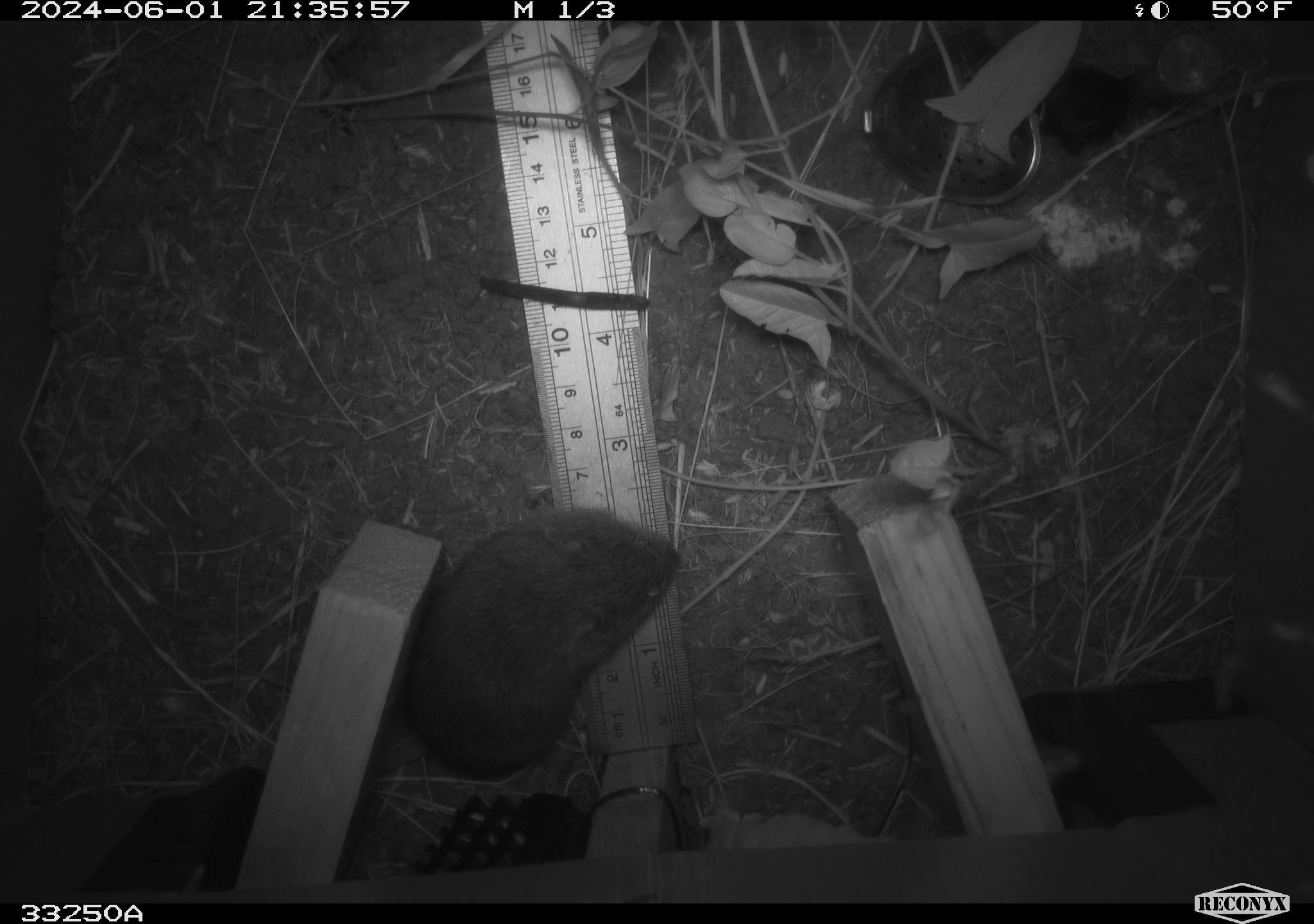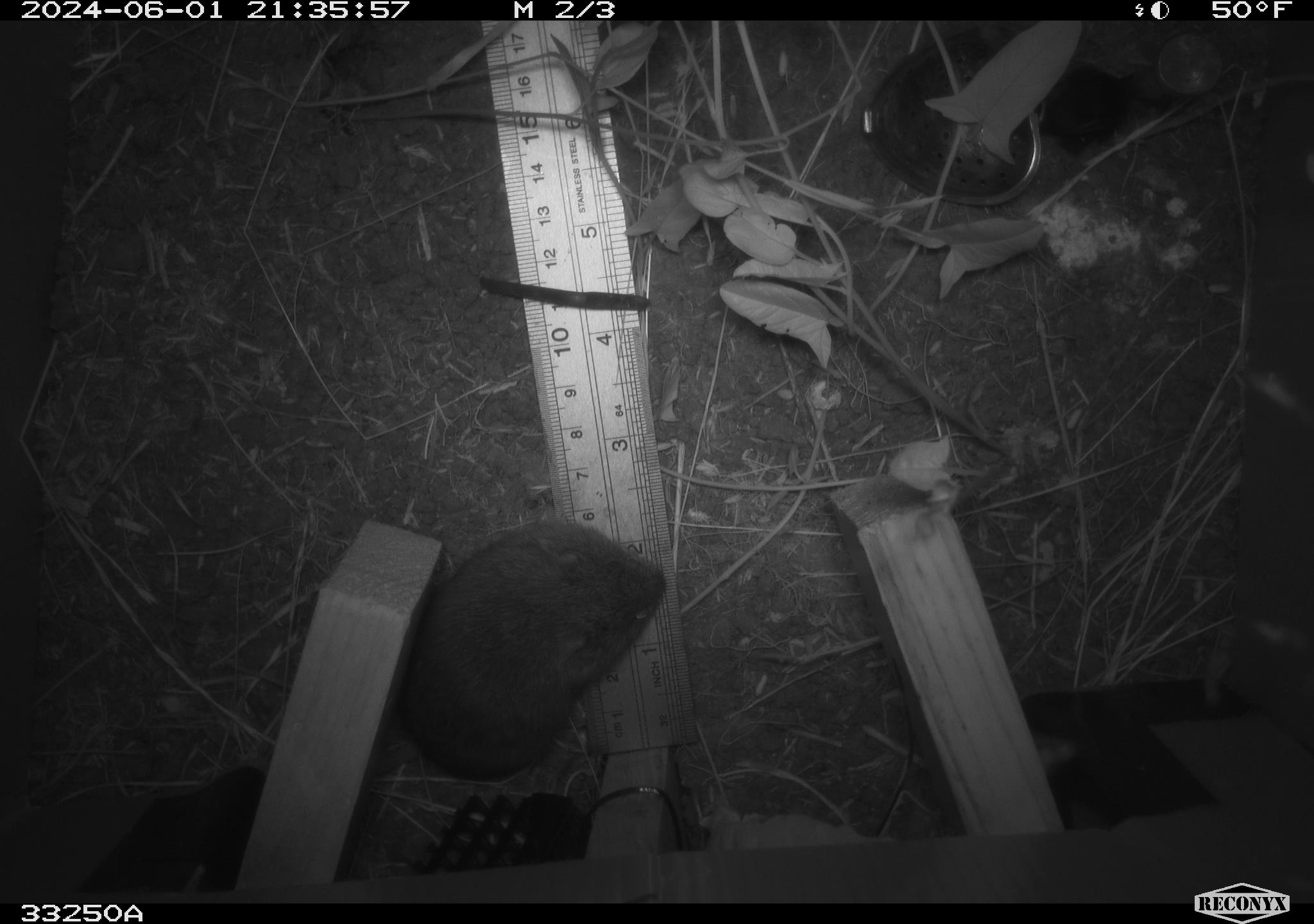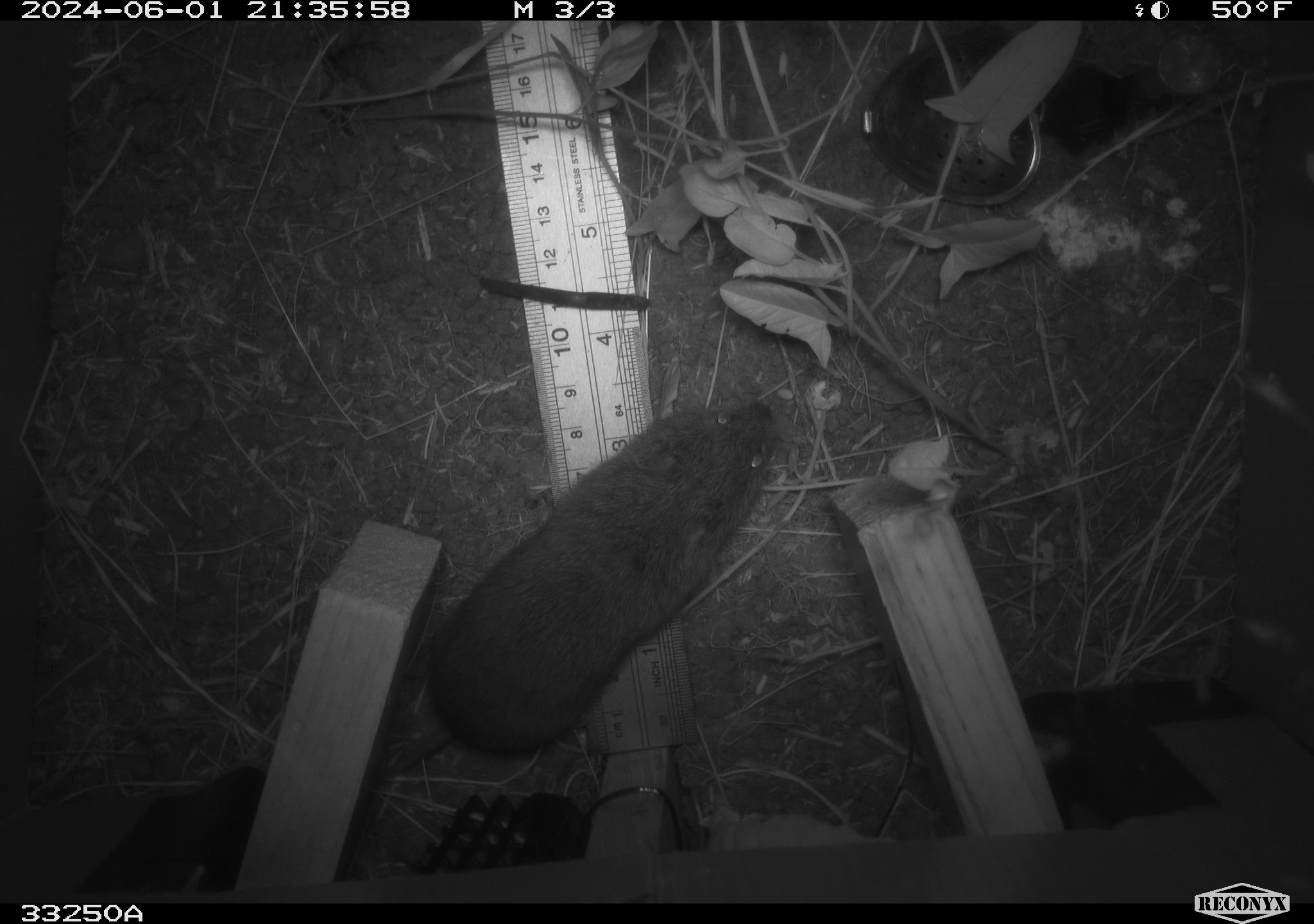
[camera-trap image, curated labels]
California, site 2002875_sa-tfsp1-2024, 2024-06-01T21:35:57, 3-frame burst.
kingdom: Animalia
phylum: Chordata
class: Mammalia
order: Rodentia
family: Cricetidae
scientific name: Arvicolinae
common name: voles, lemmings, and muskrats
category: arvicolinae subfamily